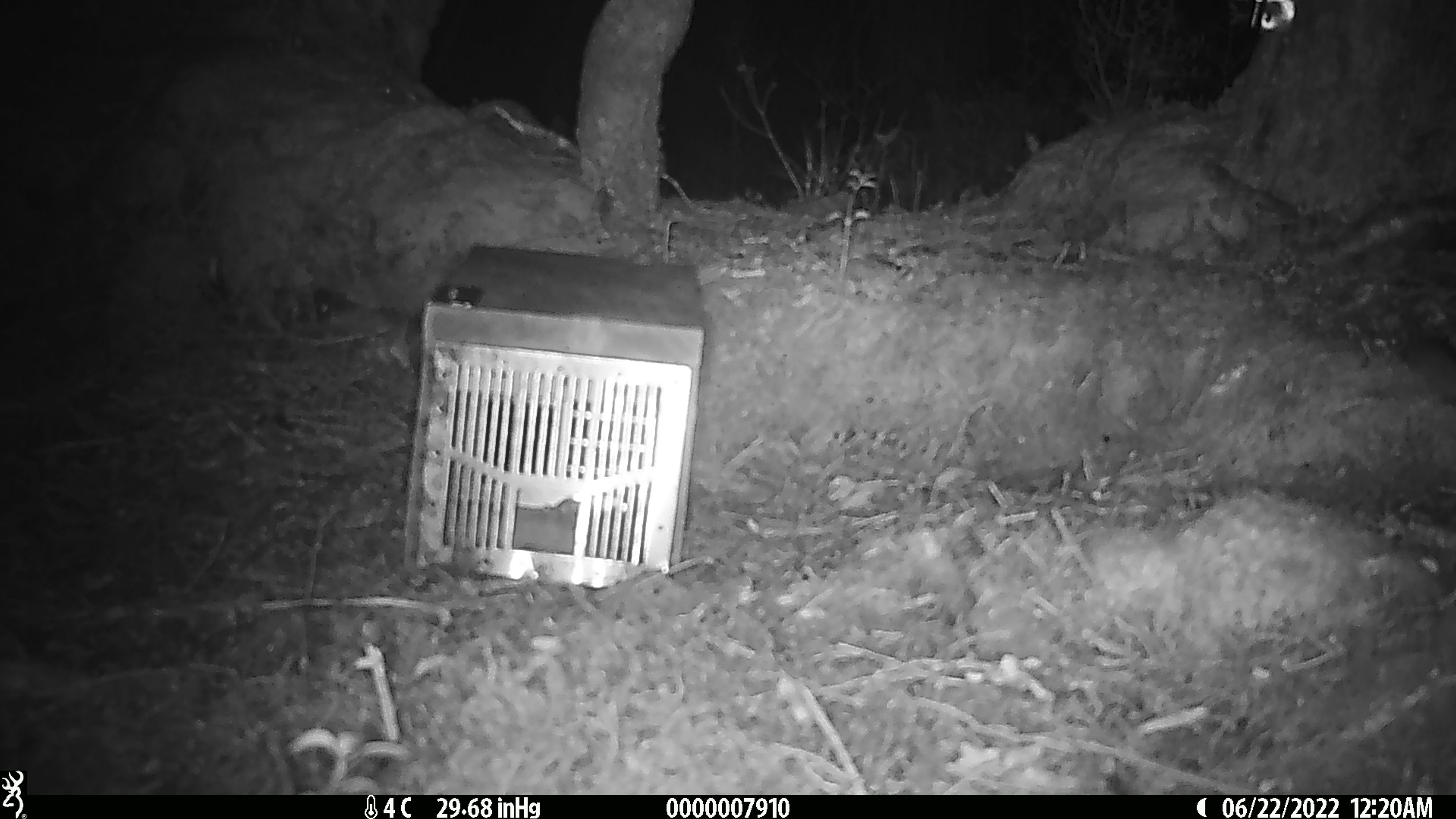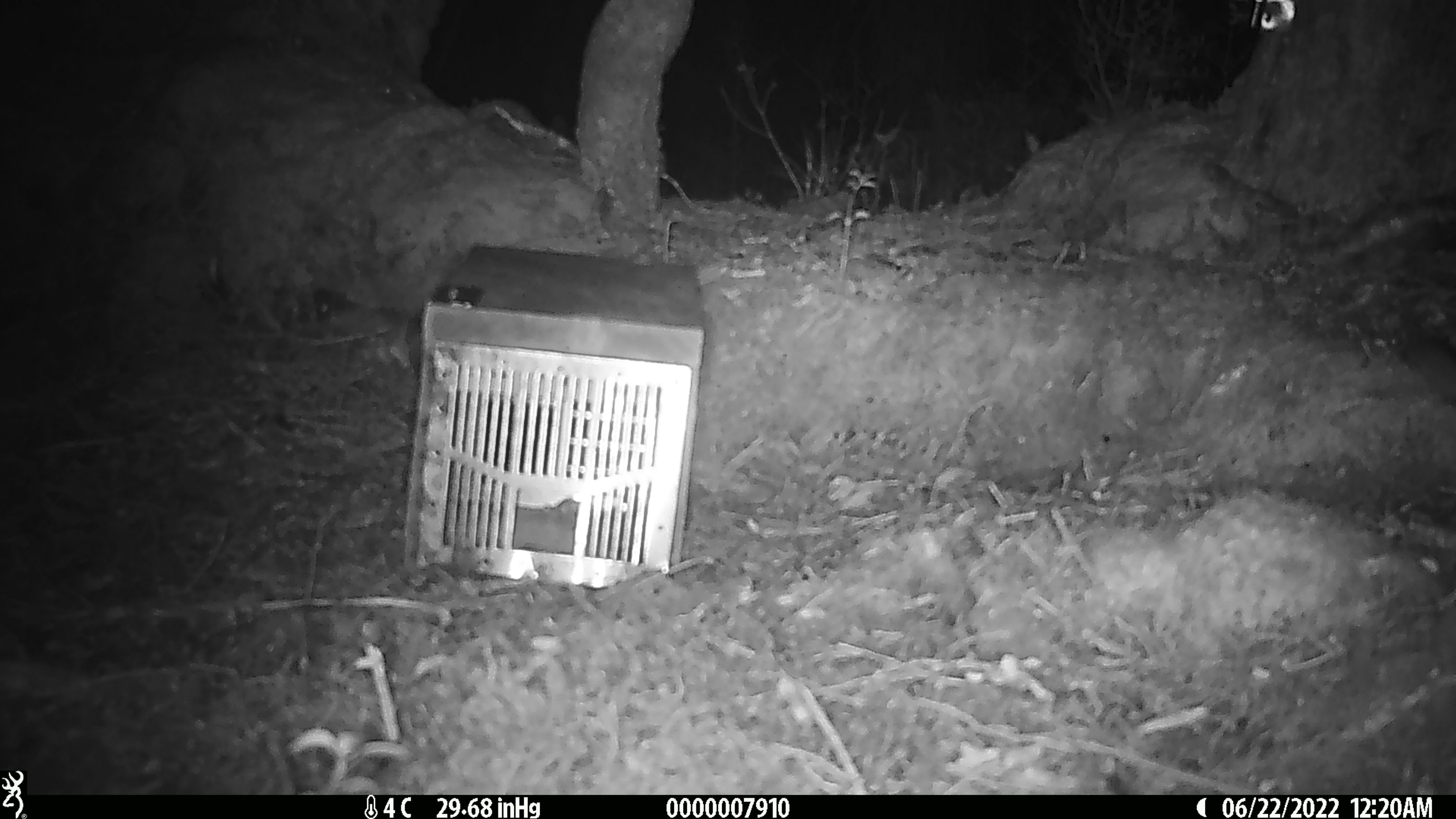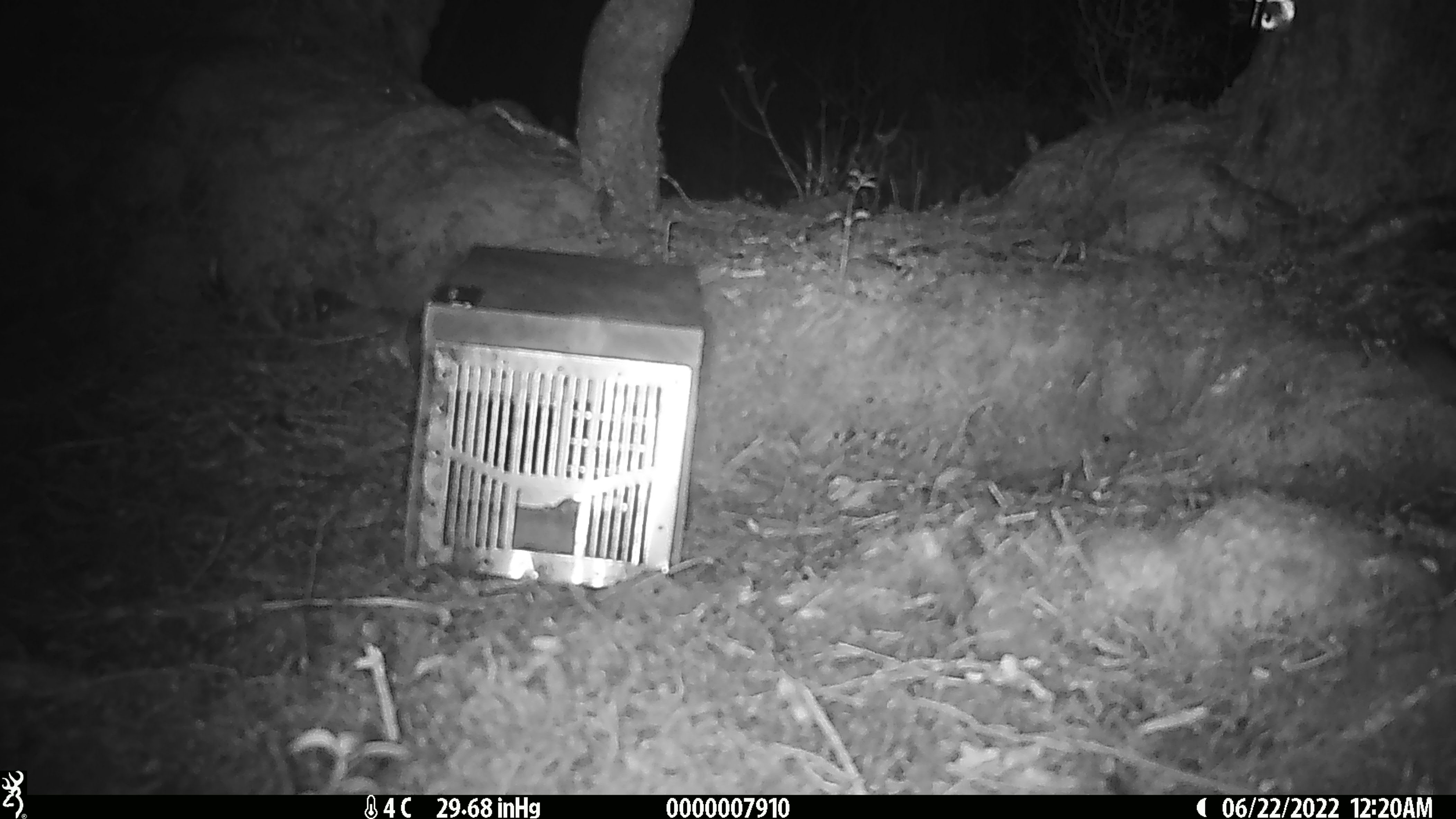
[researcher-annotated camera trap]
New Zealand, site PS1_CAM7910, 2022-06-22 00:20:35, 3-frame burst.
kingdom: Animalia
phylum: Chordata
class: Mammalia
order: Rodentia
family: Muridae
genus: Mus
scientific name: Mus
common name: mouse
Mouse (Mus).